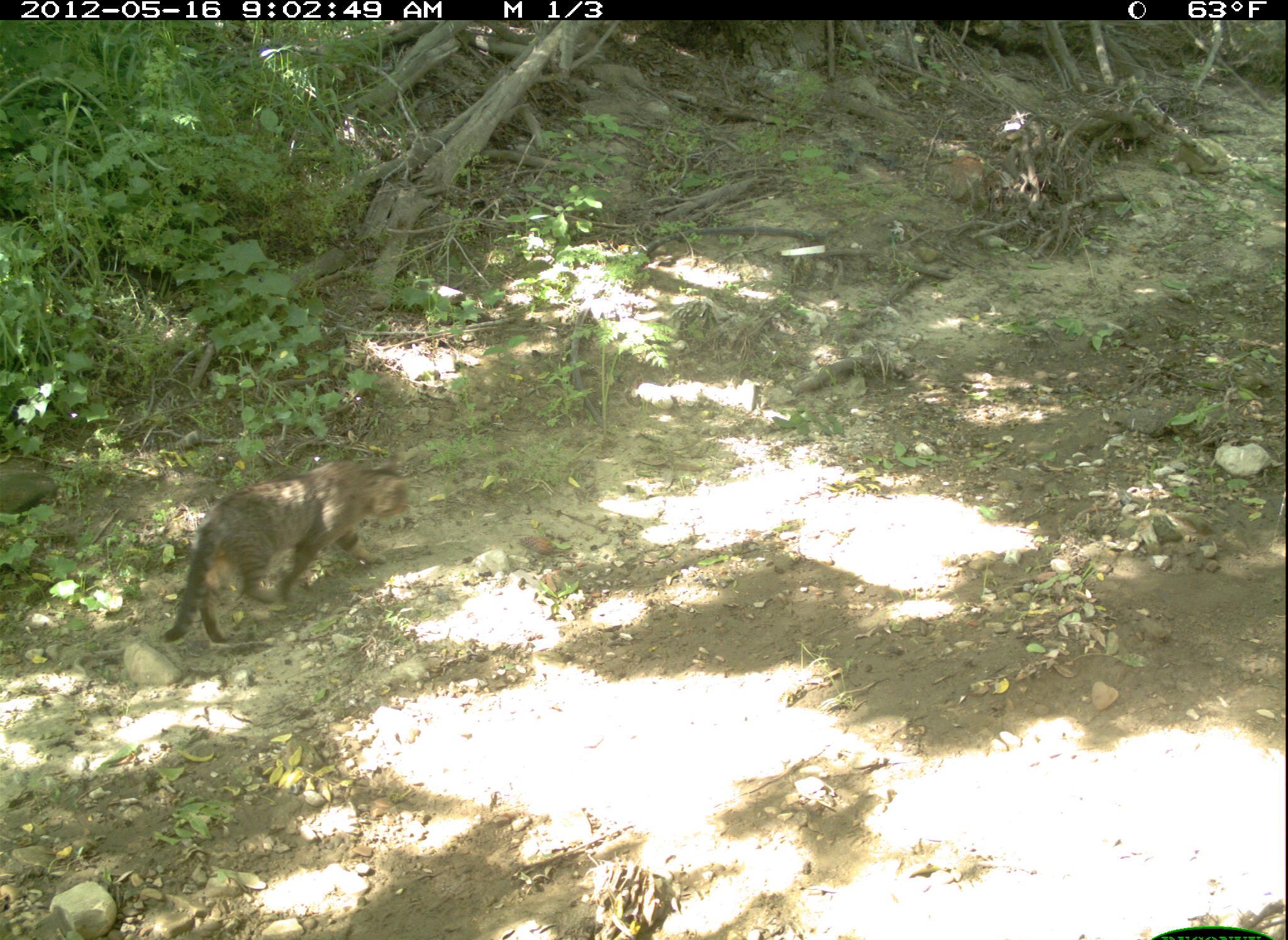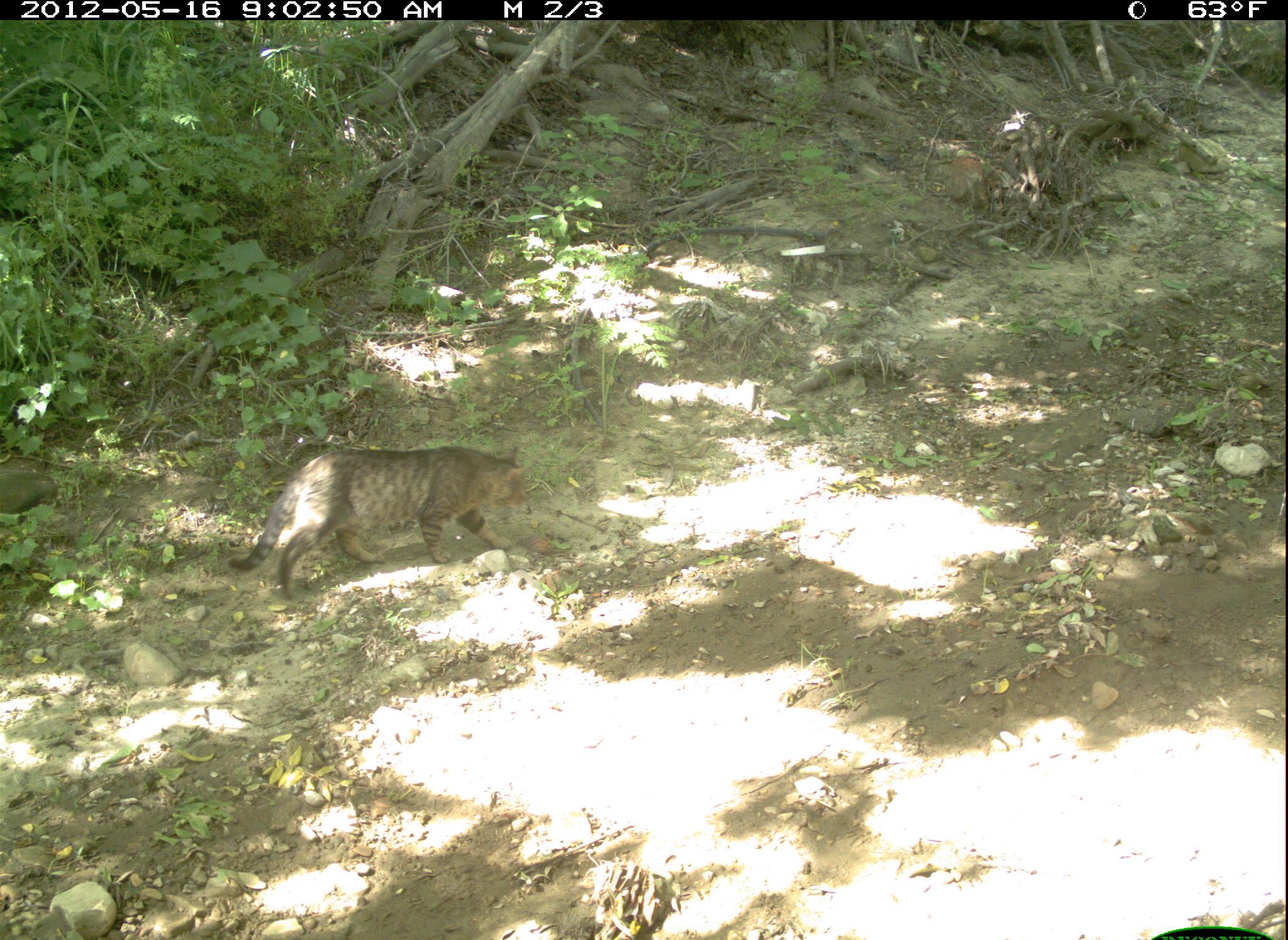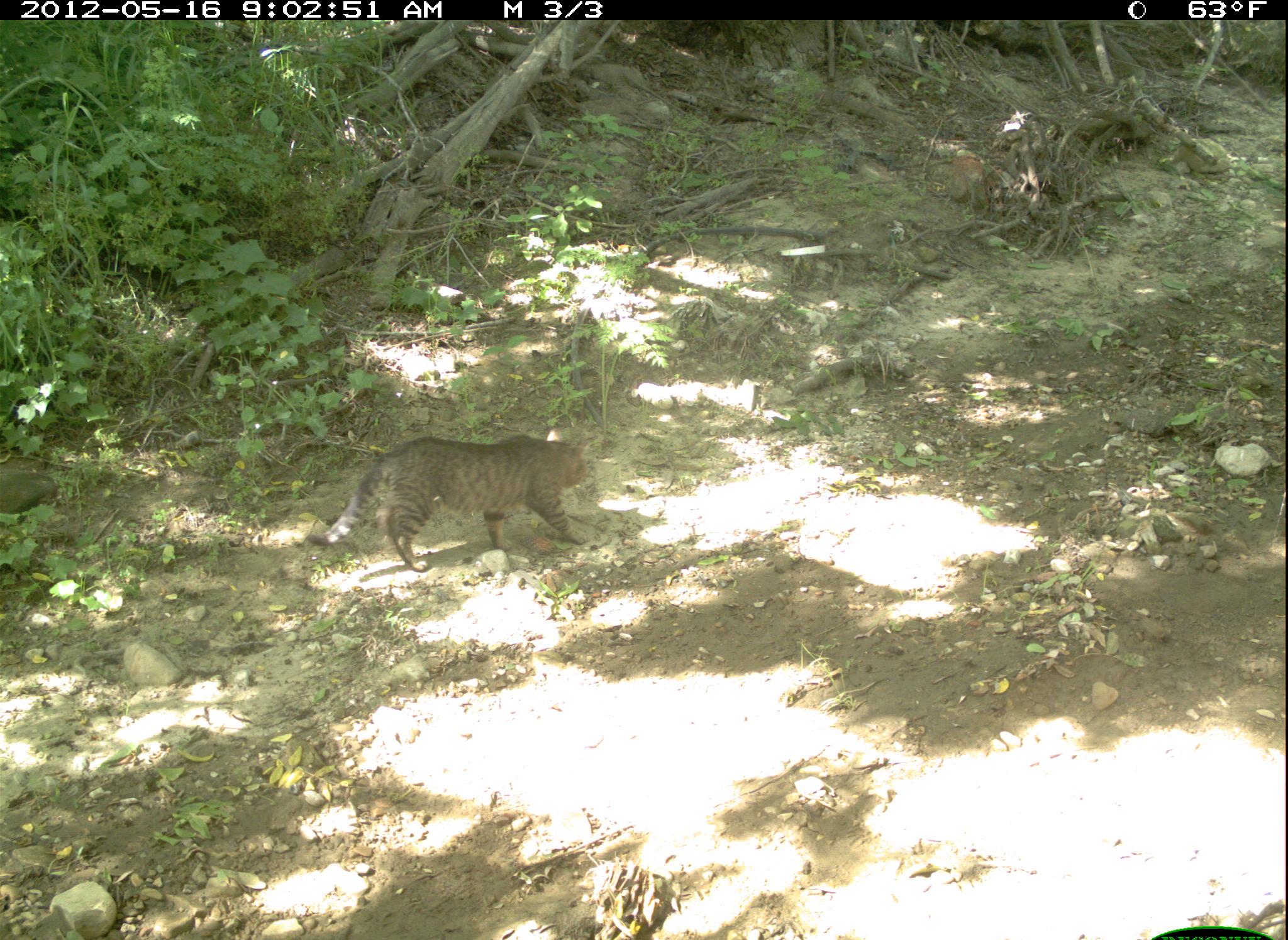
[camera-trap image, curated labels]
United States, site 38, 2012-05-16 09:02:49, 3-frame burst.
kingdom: Animalia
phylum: Chordata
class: Mammalia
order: Carnivora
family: Felidae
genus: Felis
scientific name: Felis catus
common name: cat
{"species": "cat (Felis catus)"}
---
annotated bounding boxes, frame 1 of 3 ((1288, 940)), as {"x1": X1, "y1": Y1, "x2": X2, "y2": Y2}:
cat: {"x1": 166, "y1": 441, "x2": 427, "y2": 649}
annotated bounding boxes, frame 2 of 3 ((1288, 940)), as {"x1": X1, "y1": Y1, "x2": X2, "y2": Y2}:
cat: {"x1": 227, "y1": 438, "x2": 541, "y2": 604}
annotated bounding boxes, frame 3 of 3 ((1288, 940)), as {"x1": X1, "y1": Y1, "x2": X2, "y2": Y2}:
cat: {"x1": 298, "y1": 430, "x2": 610, "y2": 580}